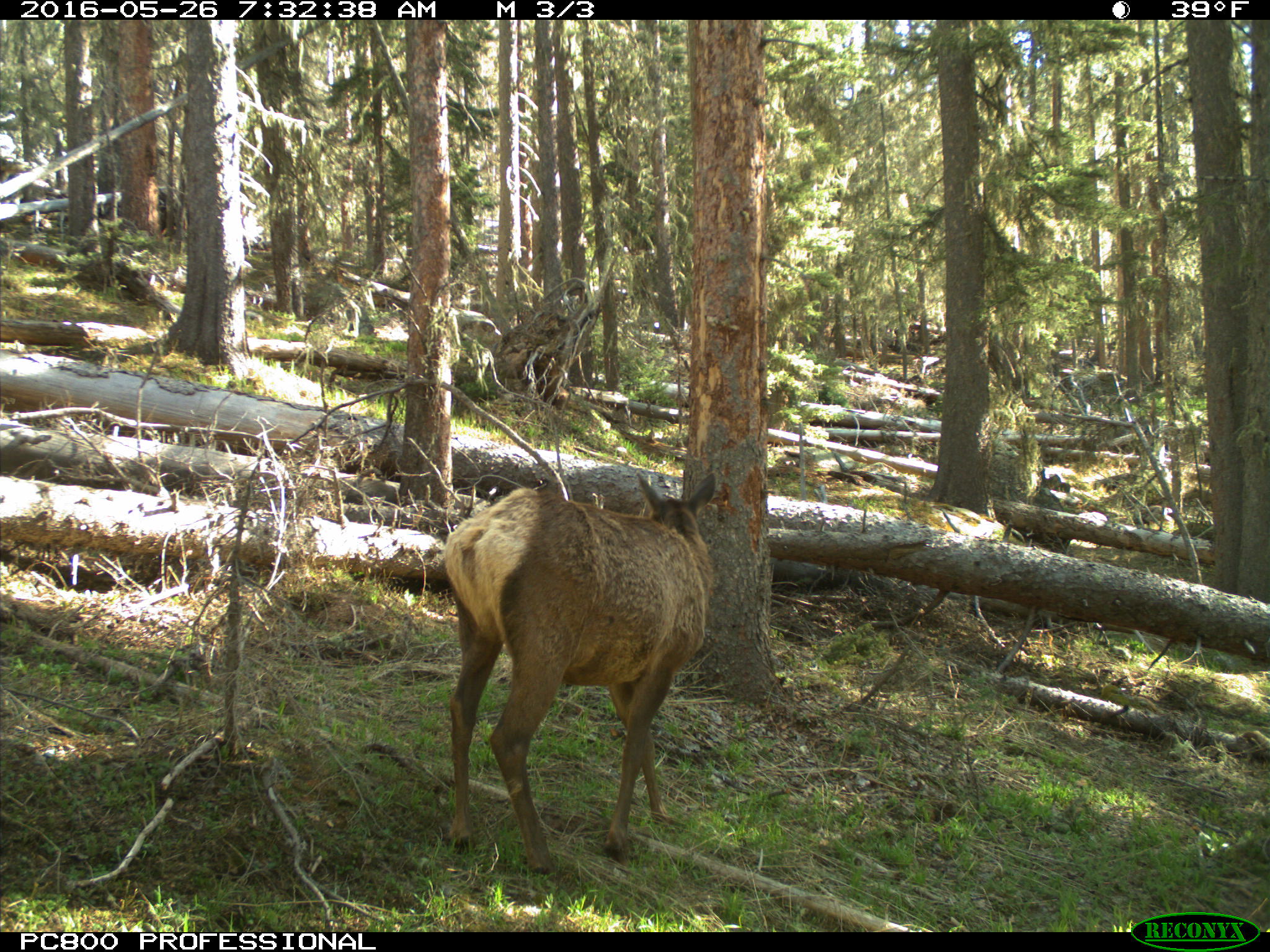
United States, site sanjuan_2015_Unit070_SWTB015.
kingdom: Animalia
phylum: Chordata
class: Mammalia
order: Artiodactyla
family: Cervidae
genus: Cervus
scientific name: Cervus elaphus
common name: red deer